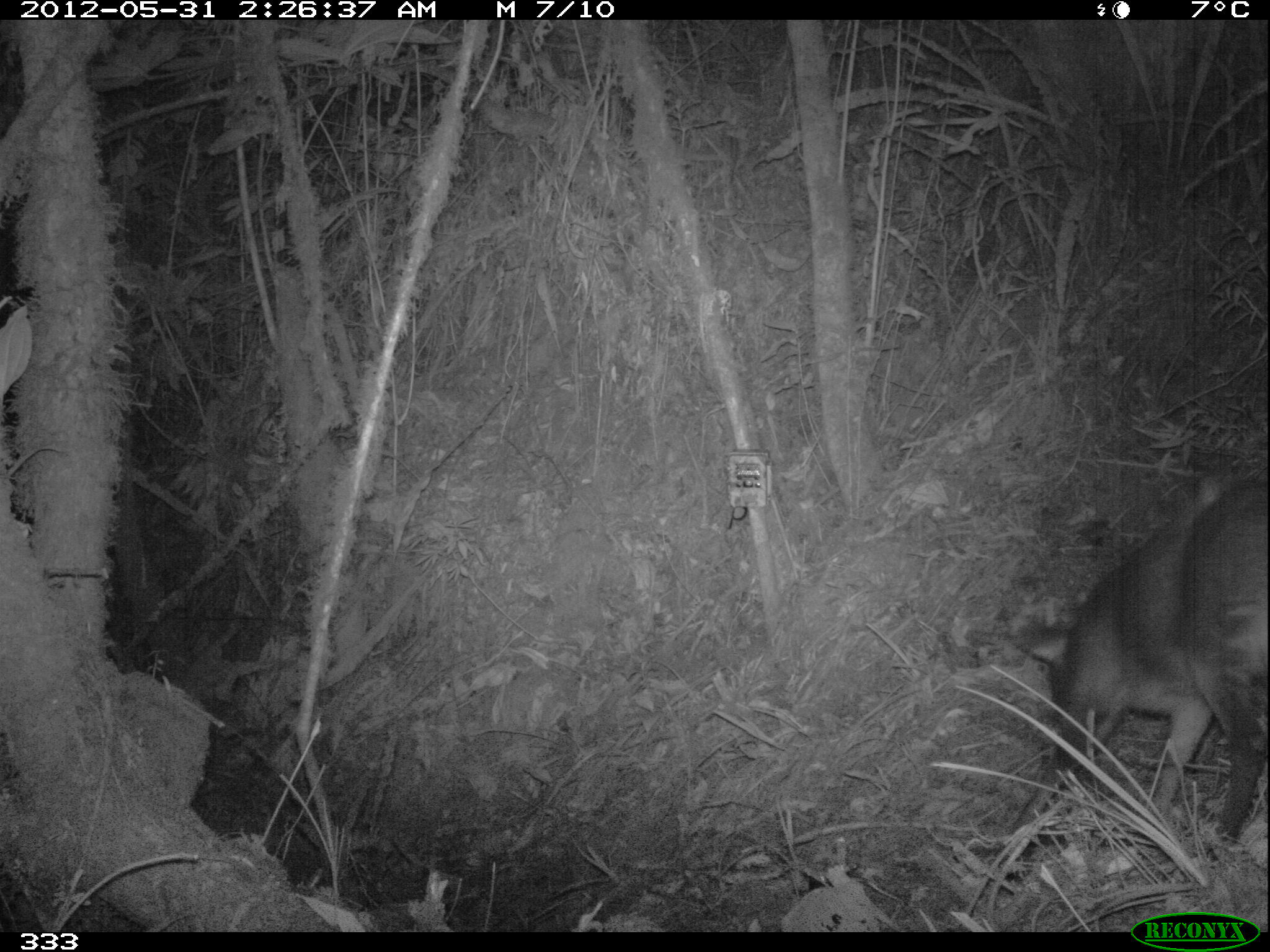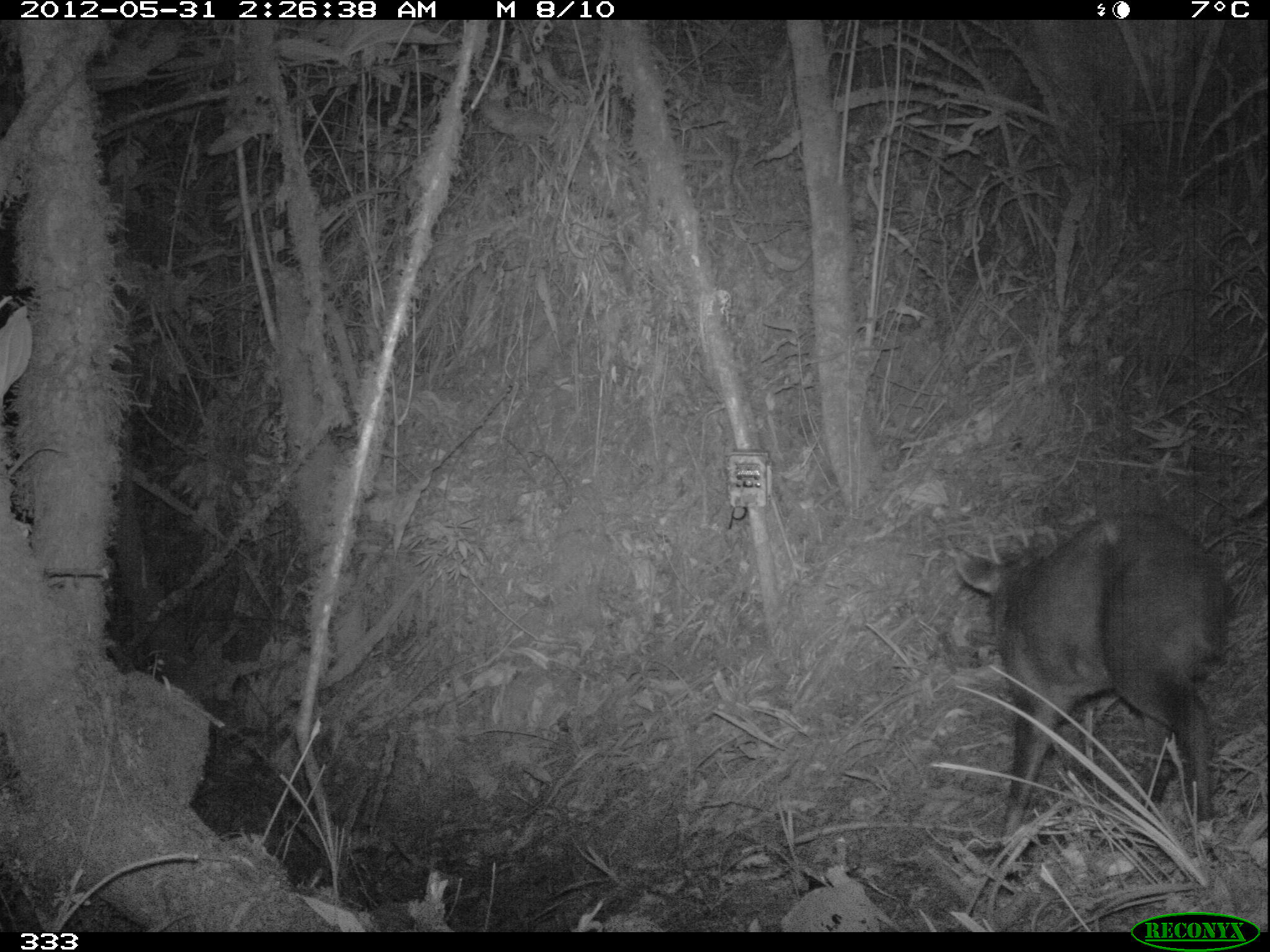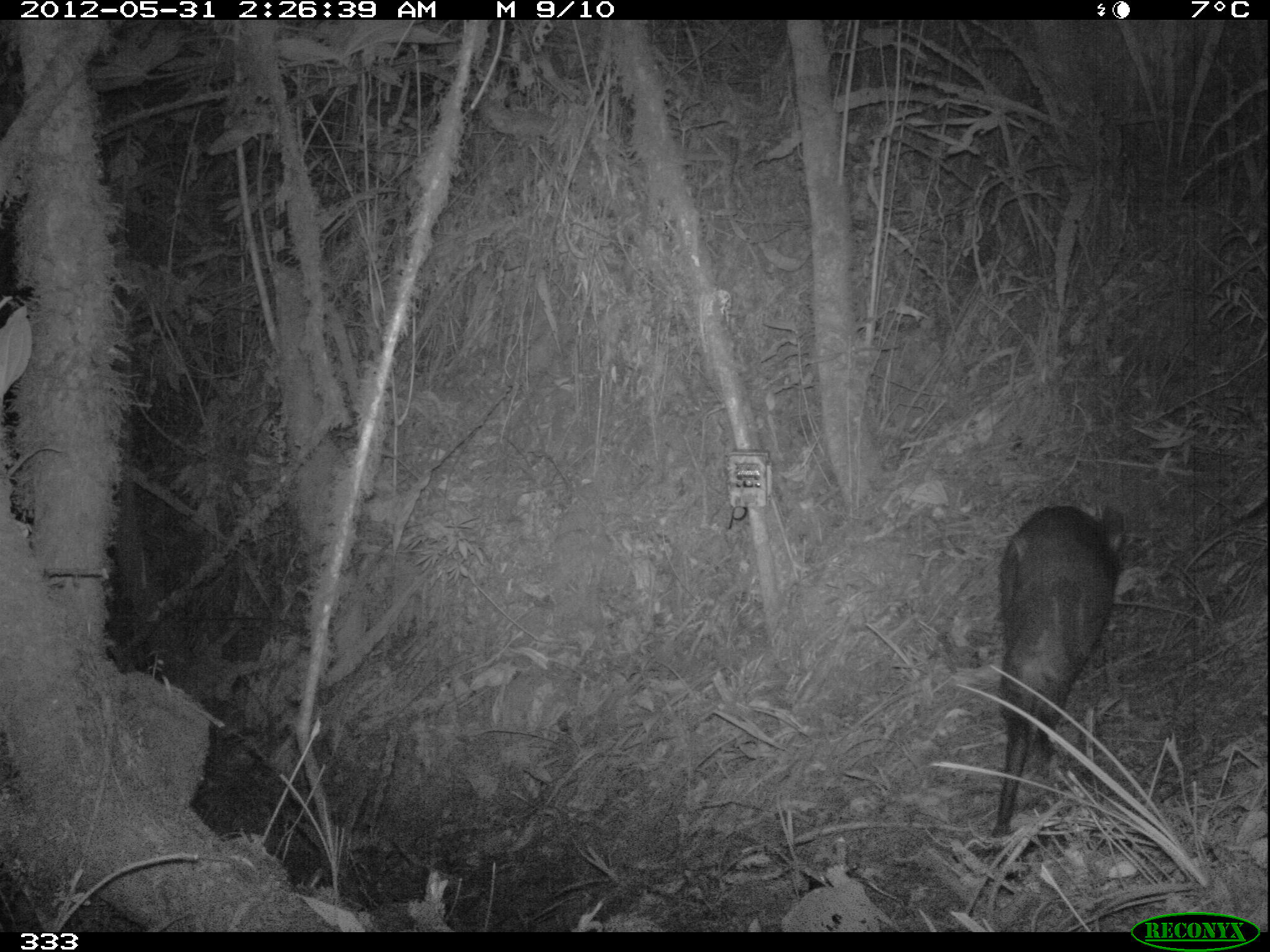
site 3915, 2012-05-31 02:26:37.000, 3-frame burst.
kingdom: Animalia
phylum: Chordata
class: Mammalia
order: Artiodactyla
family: Cervidae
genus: Mazama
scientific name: Mazama chunyi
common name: dwarf brocket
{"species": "Mazama chunyi (dwarf brocket)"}